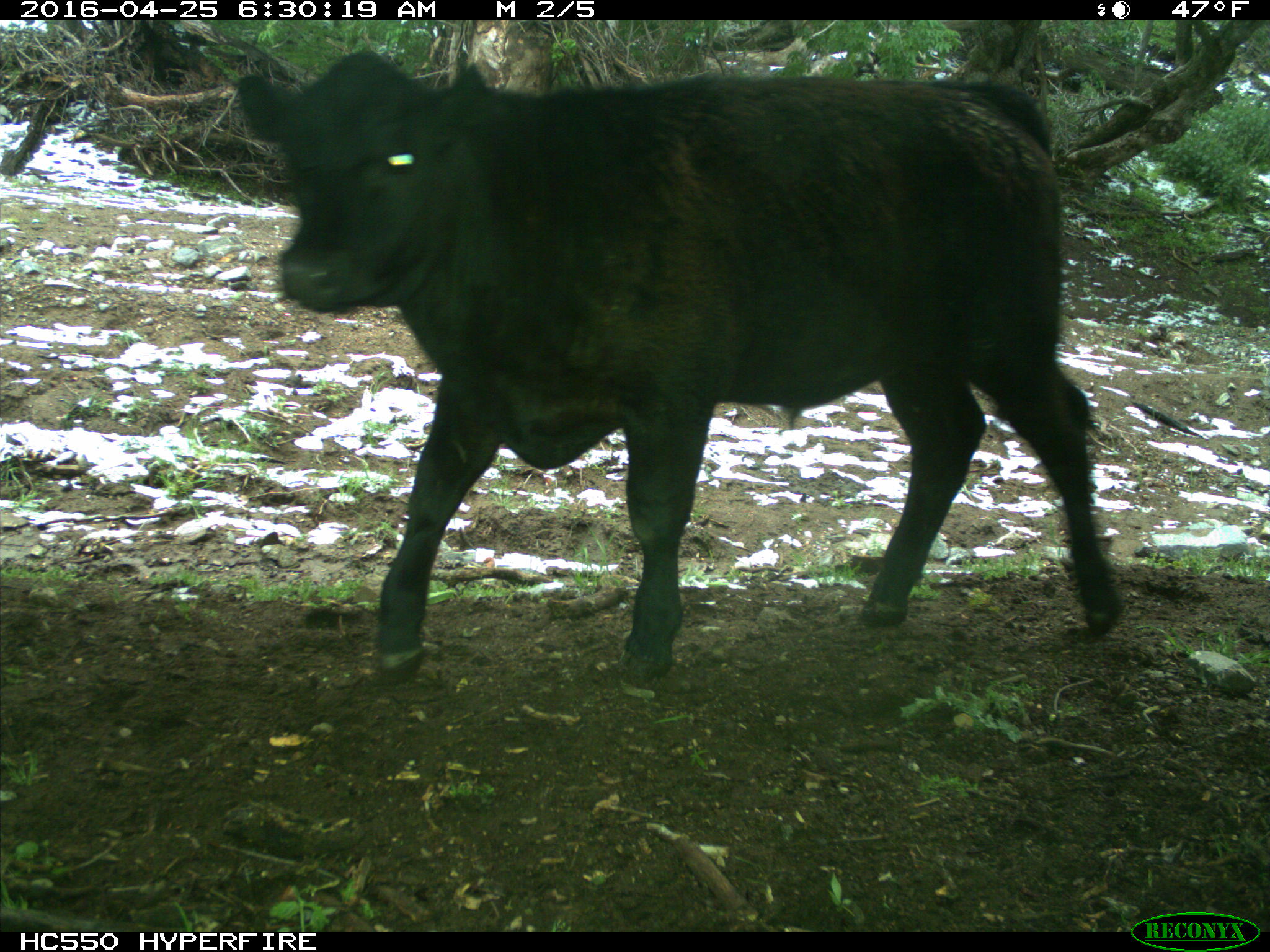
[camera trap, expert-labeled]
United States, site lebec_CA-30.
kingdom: Animalia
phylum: Chordata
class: Mammalia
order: Artiodactyla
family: Bovidae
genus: Bos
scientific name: Bos taurus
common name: domestic cow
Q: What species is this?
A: Bos taurus (domestic cow).